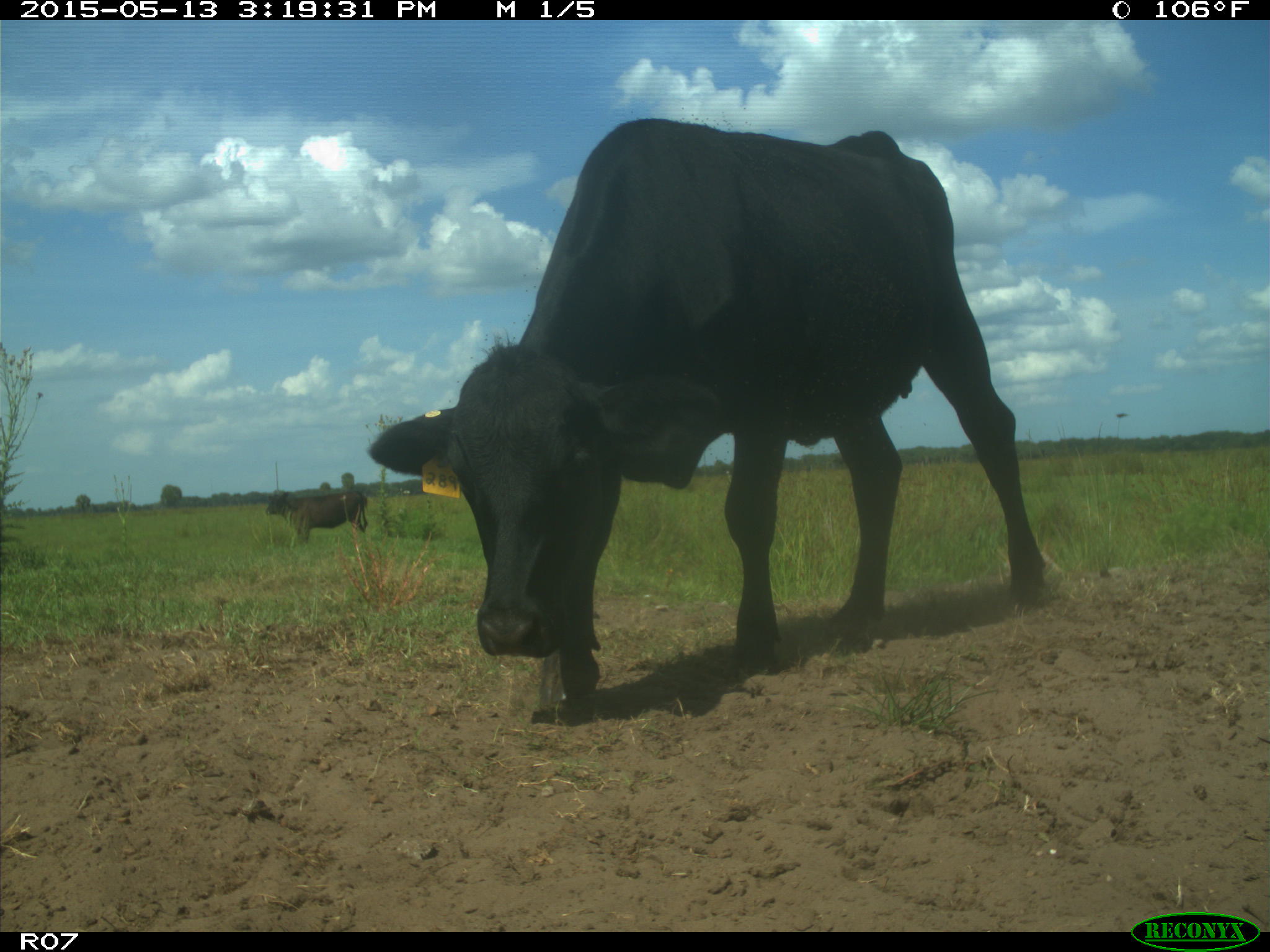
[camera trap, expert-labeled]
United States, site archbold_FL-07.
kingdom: Animalia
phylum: Chordata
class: Mammalia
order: Artiodactyla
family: Bovidae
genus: Bos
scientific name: Bos taurus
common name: domestic cow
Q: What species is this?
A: Bos taurus (domestic cow).